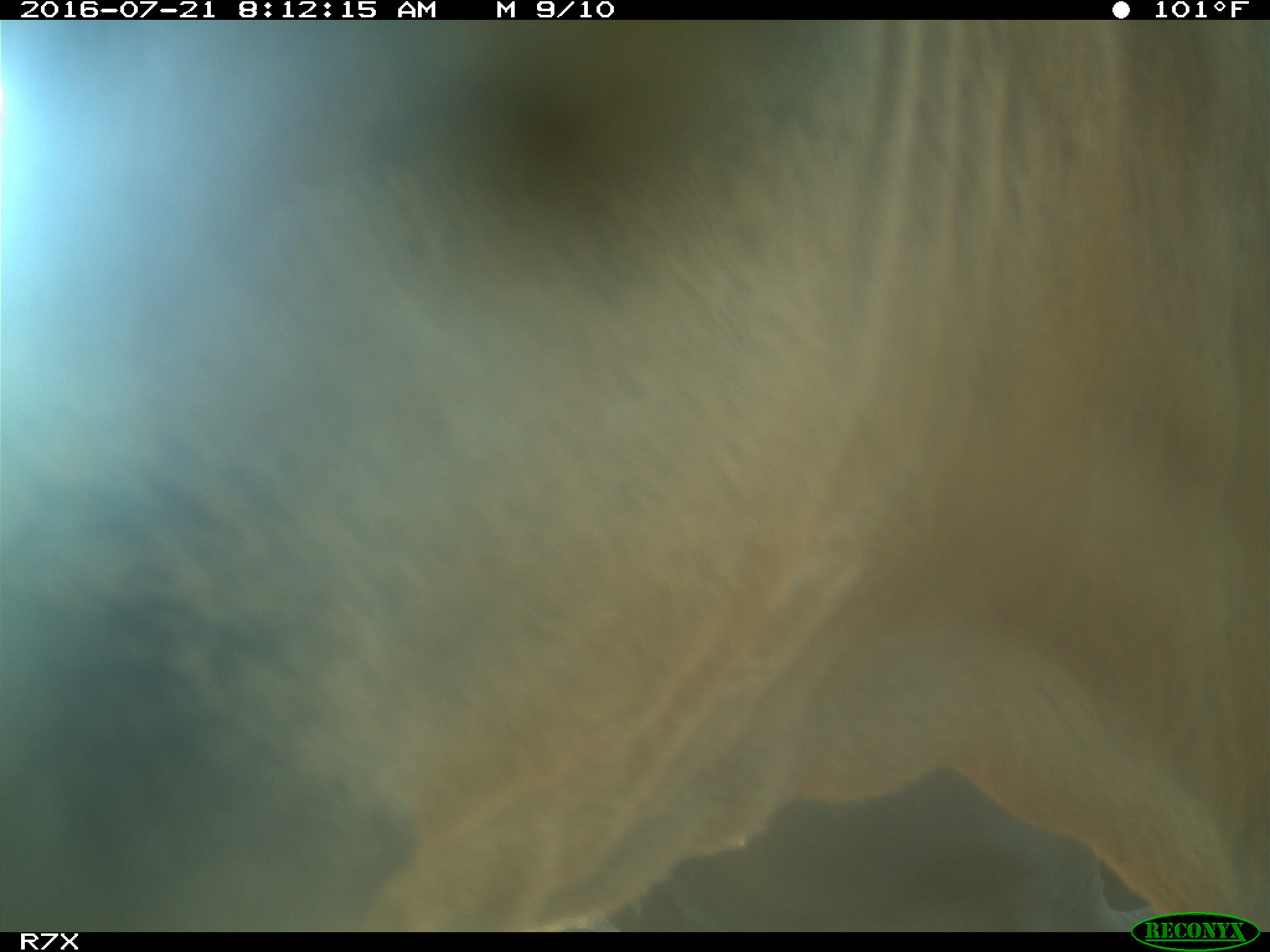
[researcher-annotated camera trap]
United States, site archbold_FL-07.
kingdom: Animalia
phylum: Chordata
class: Mammalia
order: Artiodactyla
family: Bovidae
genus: Bos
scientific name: Bos taurus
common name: domestic cow